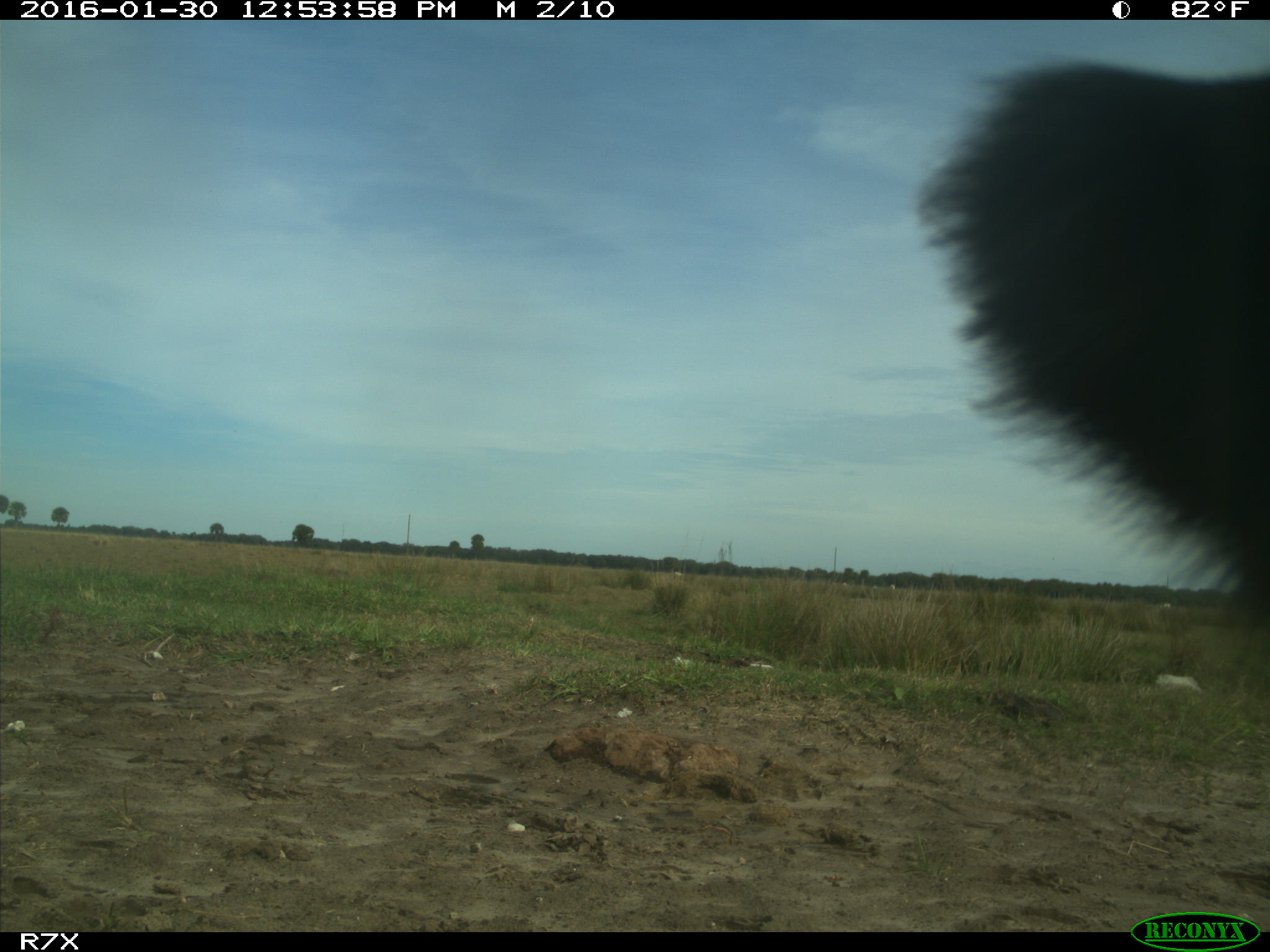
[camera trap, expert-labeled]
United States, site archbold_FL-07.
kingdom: Animalia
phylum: Chordata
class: Mammalia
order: Artiodactyla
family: Bovidae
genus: Bos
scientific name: Bos taurus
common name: domestic cow